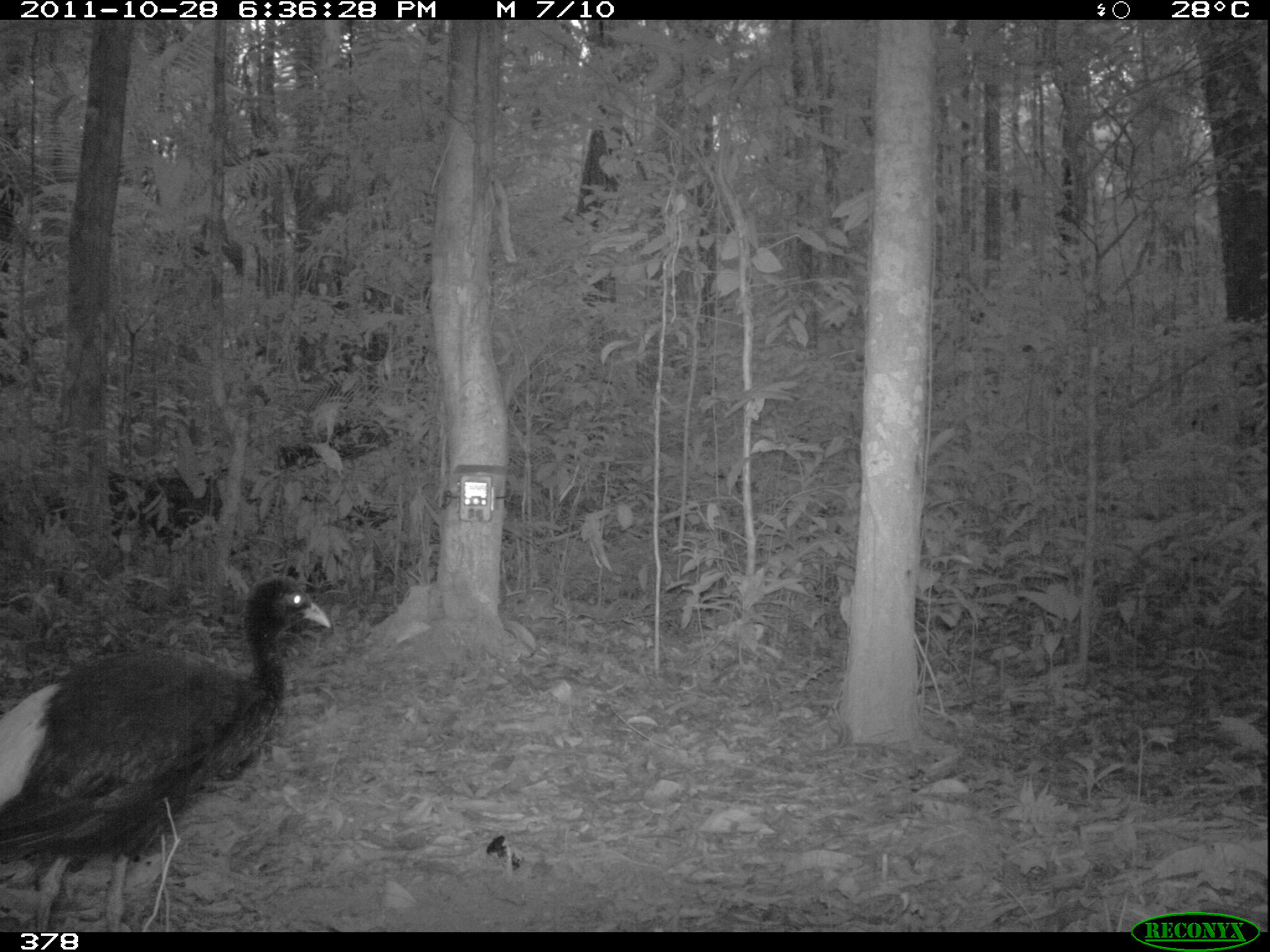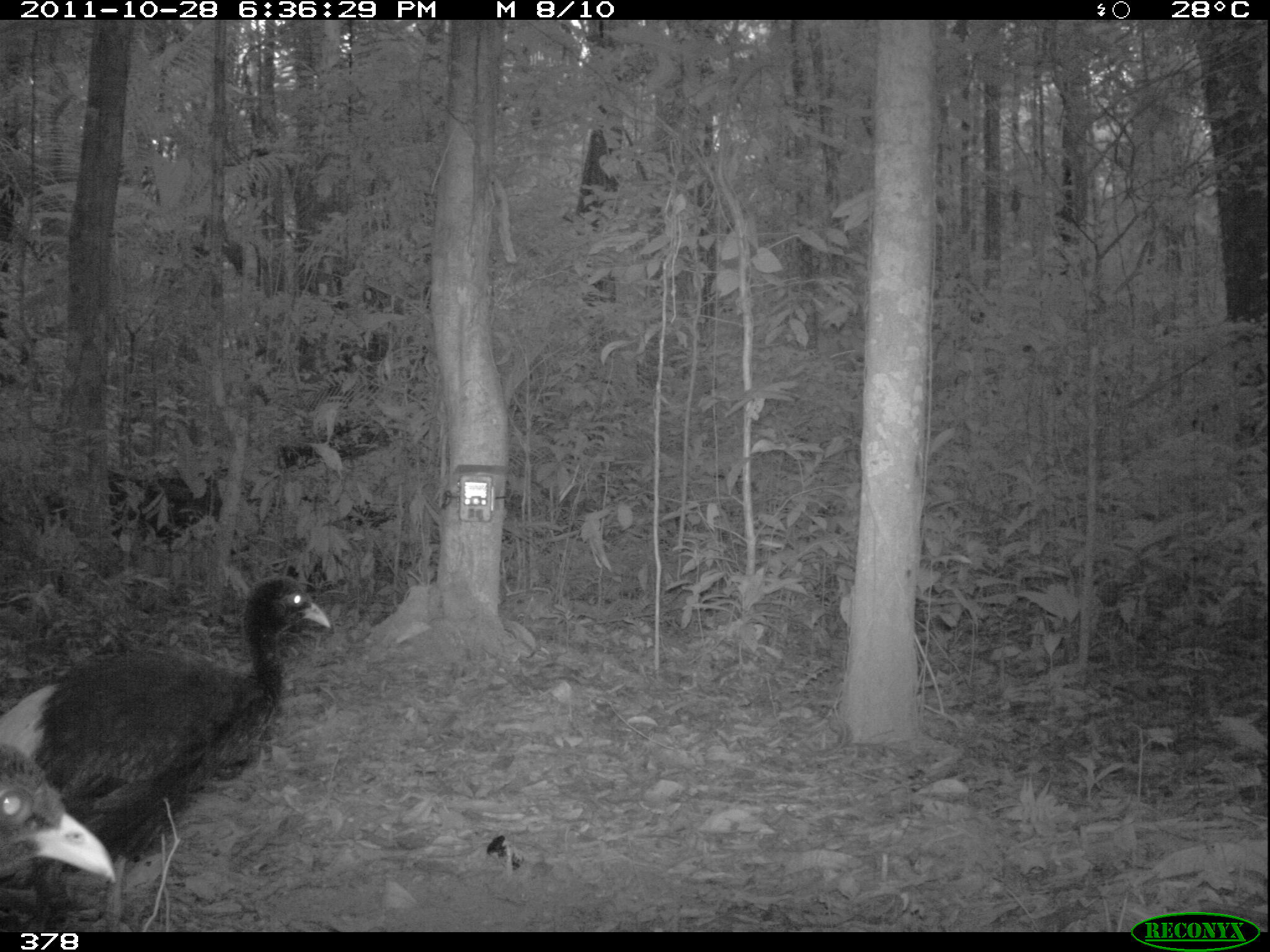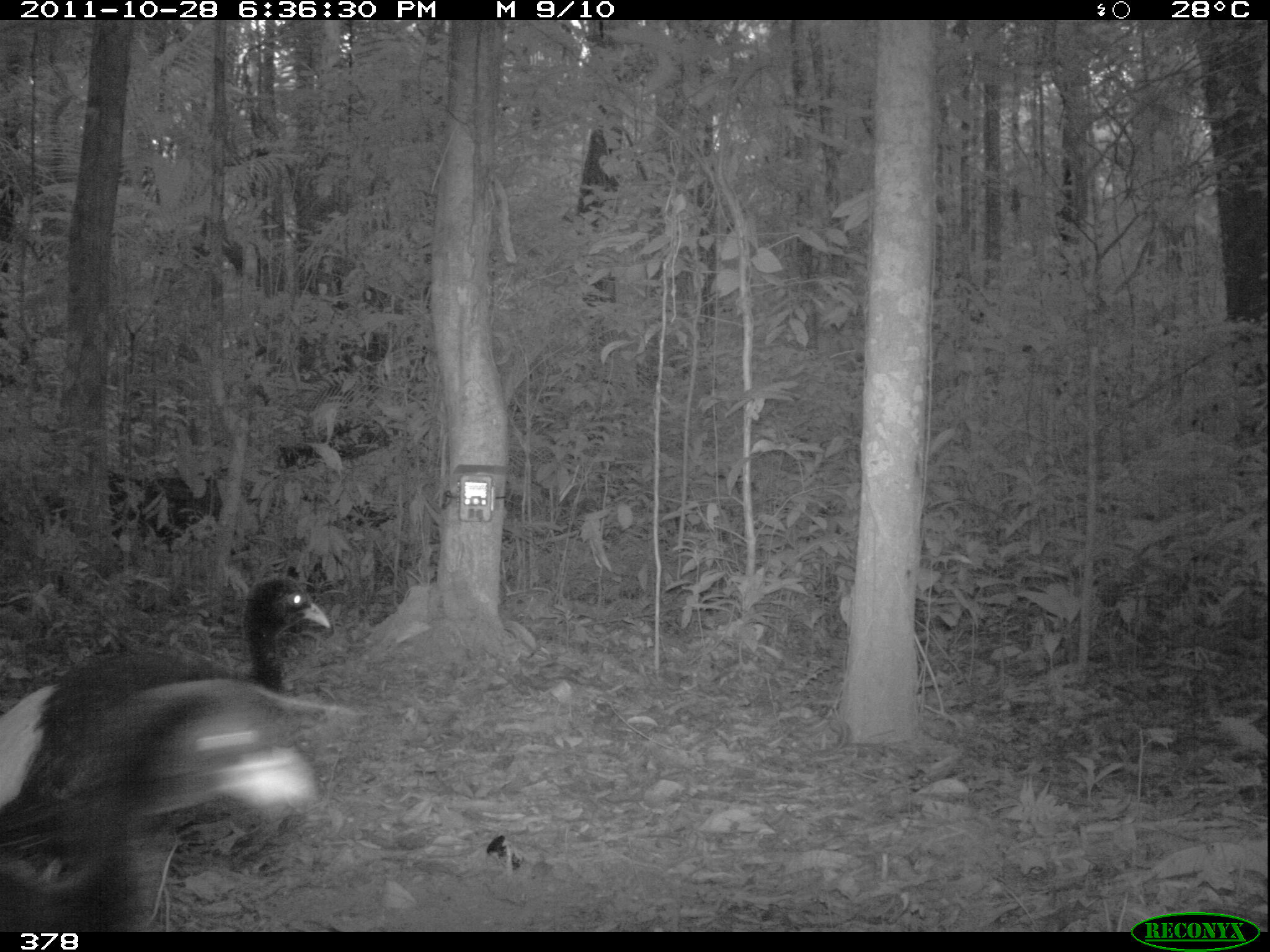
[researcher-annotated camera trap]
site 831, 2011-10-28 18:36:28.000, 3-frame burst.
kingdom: Animalia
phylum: Chordata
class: Aves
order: Gruiformes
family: Psophiidae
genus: Psophia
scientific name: Psophia leucoptera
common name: pale-winged trumpeter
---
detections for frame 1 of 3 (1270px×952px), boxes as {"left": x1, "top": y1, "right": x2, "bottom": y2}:
psophia leucoptera: {"left": 0, "top": 573, "right": 334, "bottom": 932}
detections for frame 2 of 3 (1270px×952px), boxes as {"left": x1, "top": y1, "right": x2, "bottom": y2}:
psophia leucoptera: {"left": 1, "top": 574, "right": 330, "bottom": 933}; {"left": 0, "top": 742, "right": 117, "bottom": 887}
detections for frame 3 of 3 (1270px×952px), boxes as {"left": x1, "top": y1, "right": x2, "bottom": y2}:
psophia leucoptera: {"left": 1, "top": 576, "right": 333, "bottom": 819}; {"left": 1, "top": 680, "right": 317, "bottom": 933}